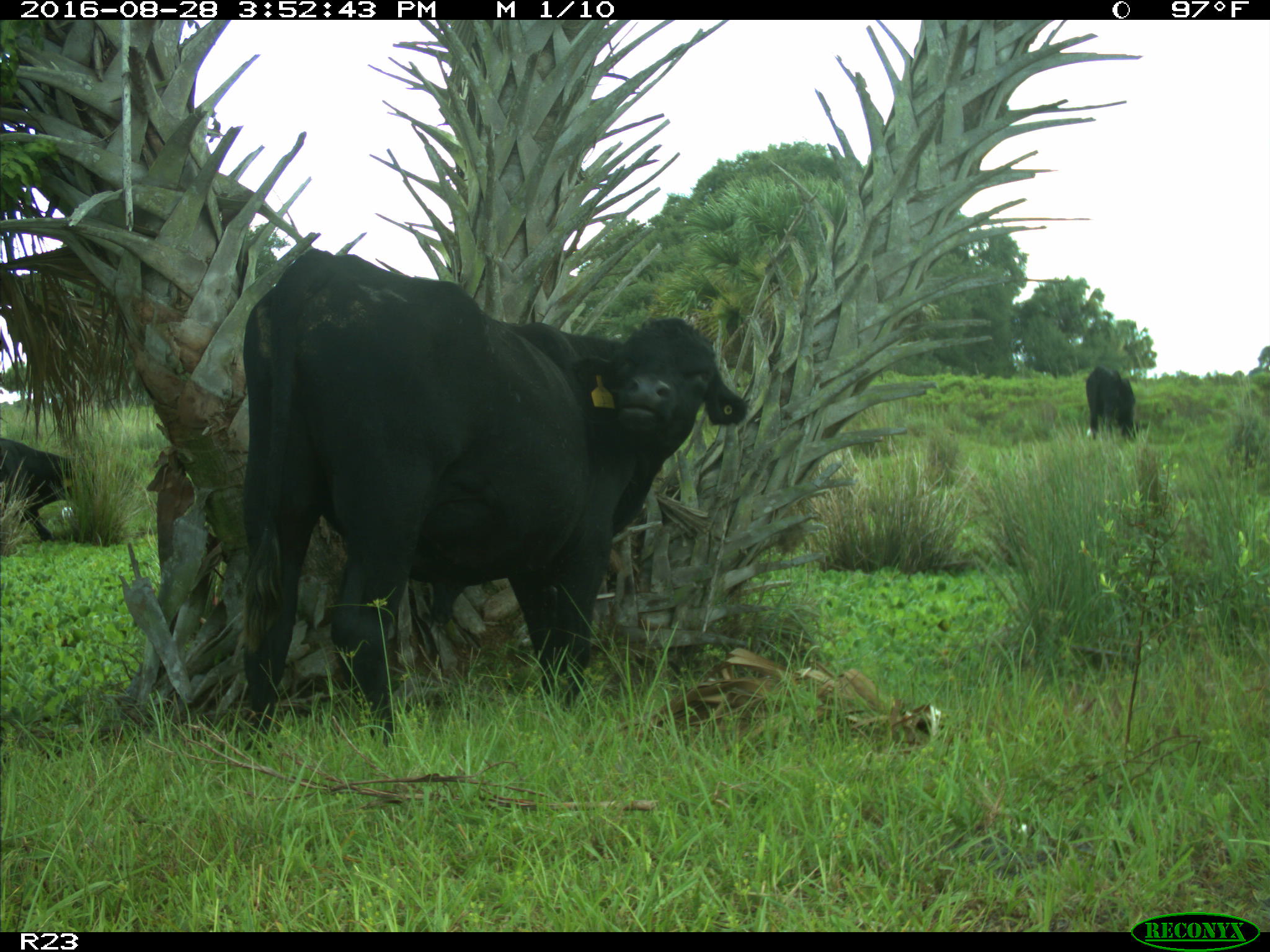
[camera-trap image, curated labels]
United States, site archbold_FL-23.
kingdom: Animalia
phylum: Chordata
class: Mammalia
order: Artiodactyla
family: Bovidae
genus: Bos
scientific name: Bos taurus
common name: domestic cow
Bos taurus (domestic cow).